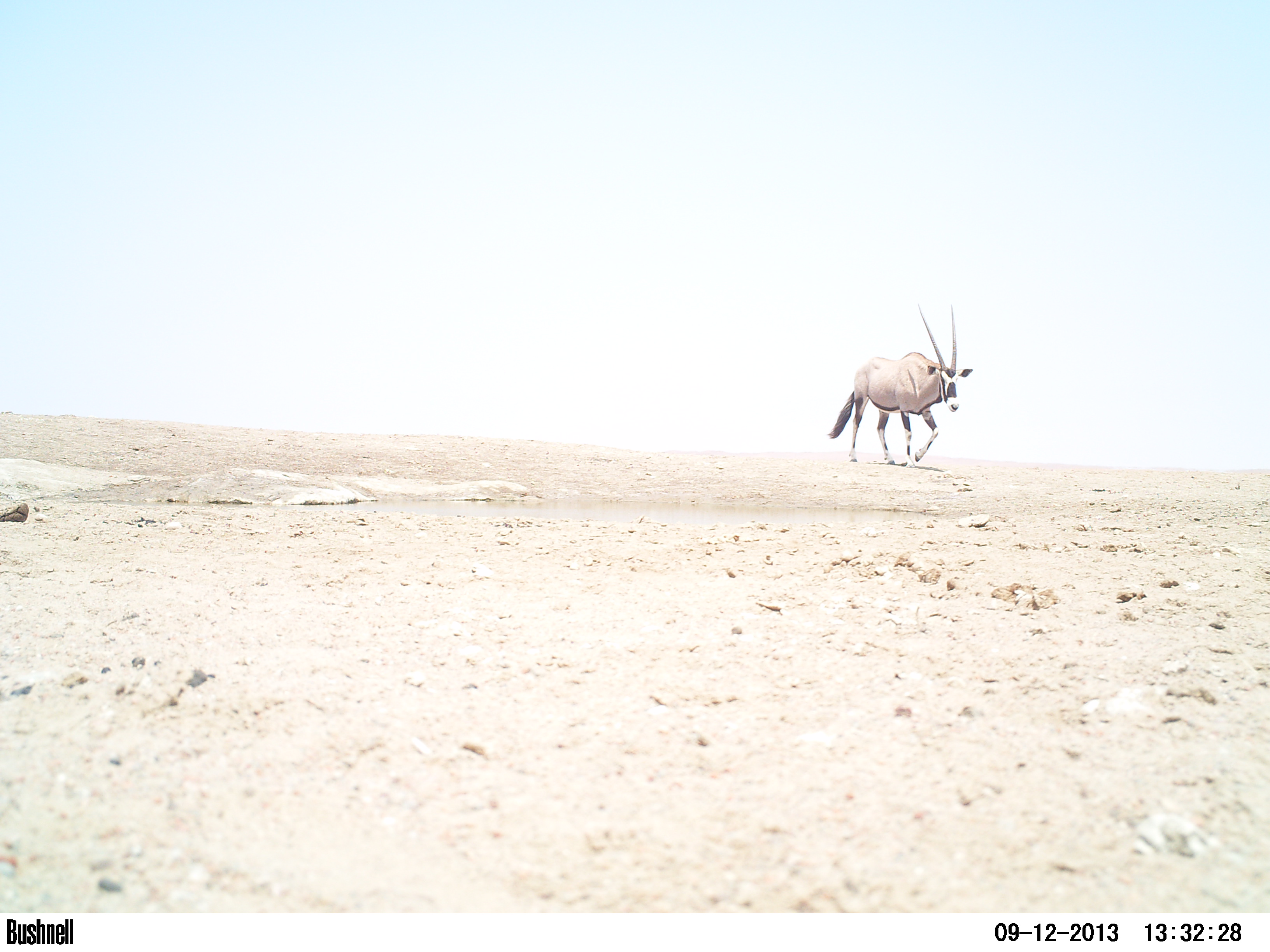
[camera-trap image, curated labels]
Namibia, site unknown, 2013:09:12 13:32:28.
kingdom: Animalia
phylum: Chordata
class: Mammalia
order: Artiodactyla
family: Bovidae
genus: Oryx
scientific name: Oryx gazella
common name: gemsbok